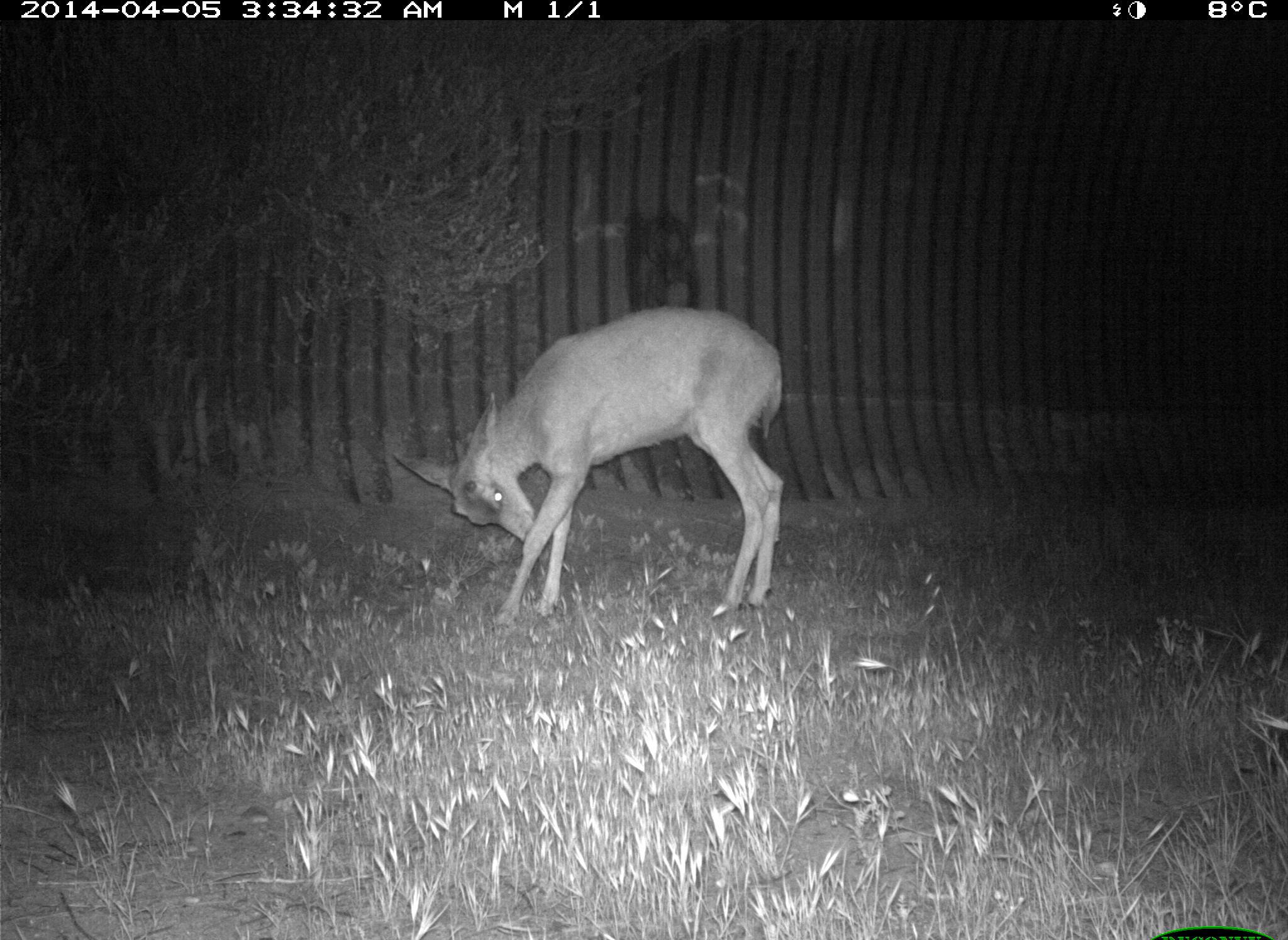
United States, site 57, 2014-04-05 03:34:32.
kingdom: Animalia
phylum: Chordata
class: Mammalia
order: Artiodactyla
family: Cervidae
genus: Odocoileus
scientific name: Odocoileus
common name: deer